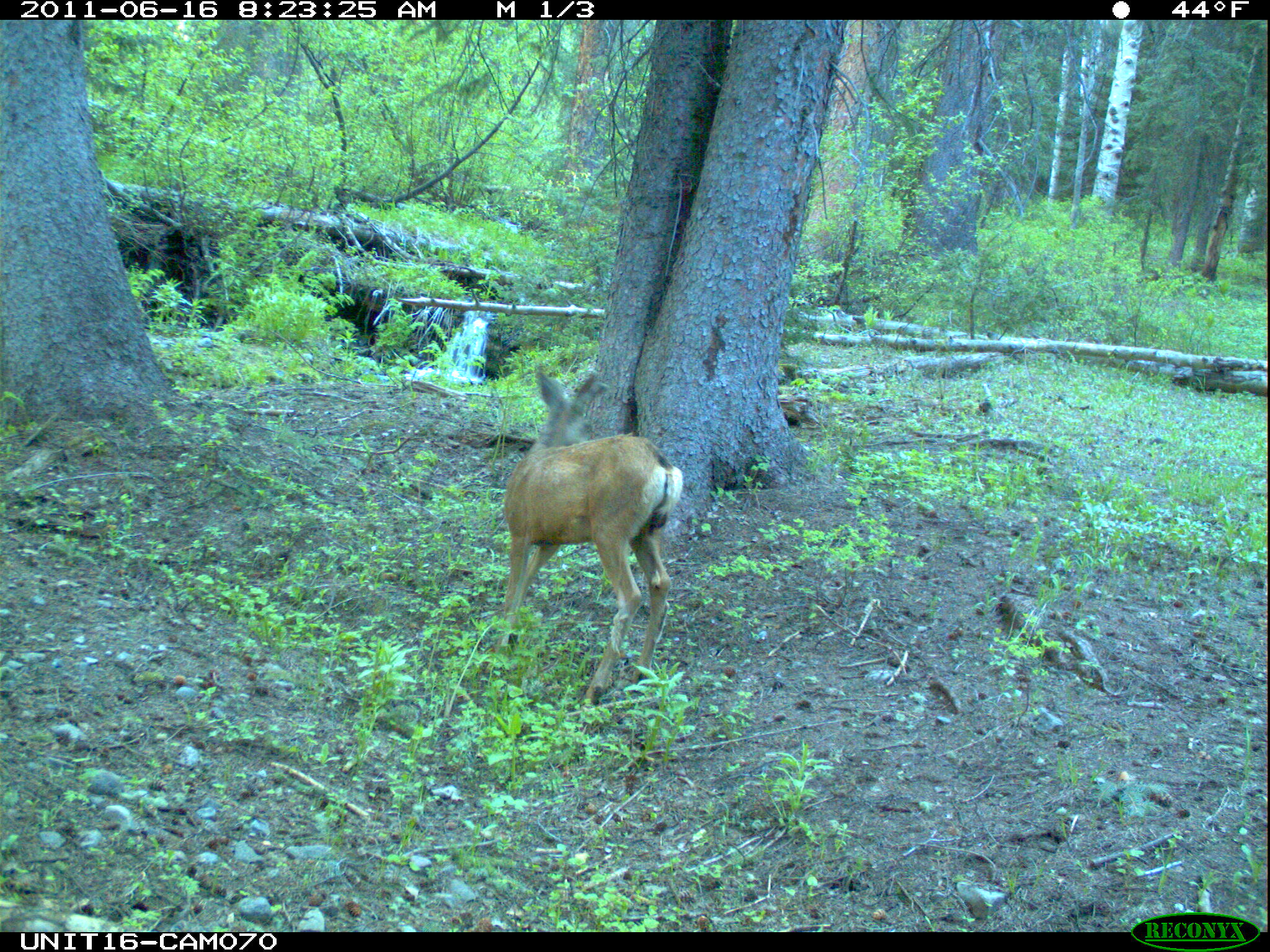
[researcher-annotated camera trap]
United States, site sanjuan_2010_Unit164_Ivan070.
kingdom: Animalia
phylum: Chordata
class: Mammalia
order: Artiodactyla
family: Cervidae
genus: Odocoileus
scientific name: Odocoileus hemionus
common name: mule deer